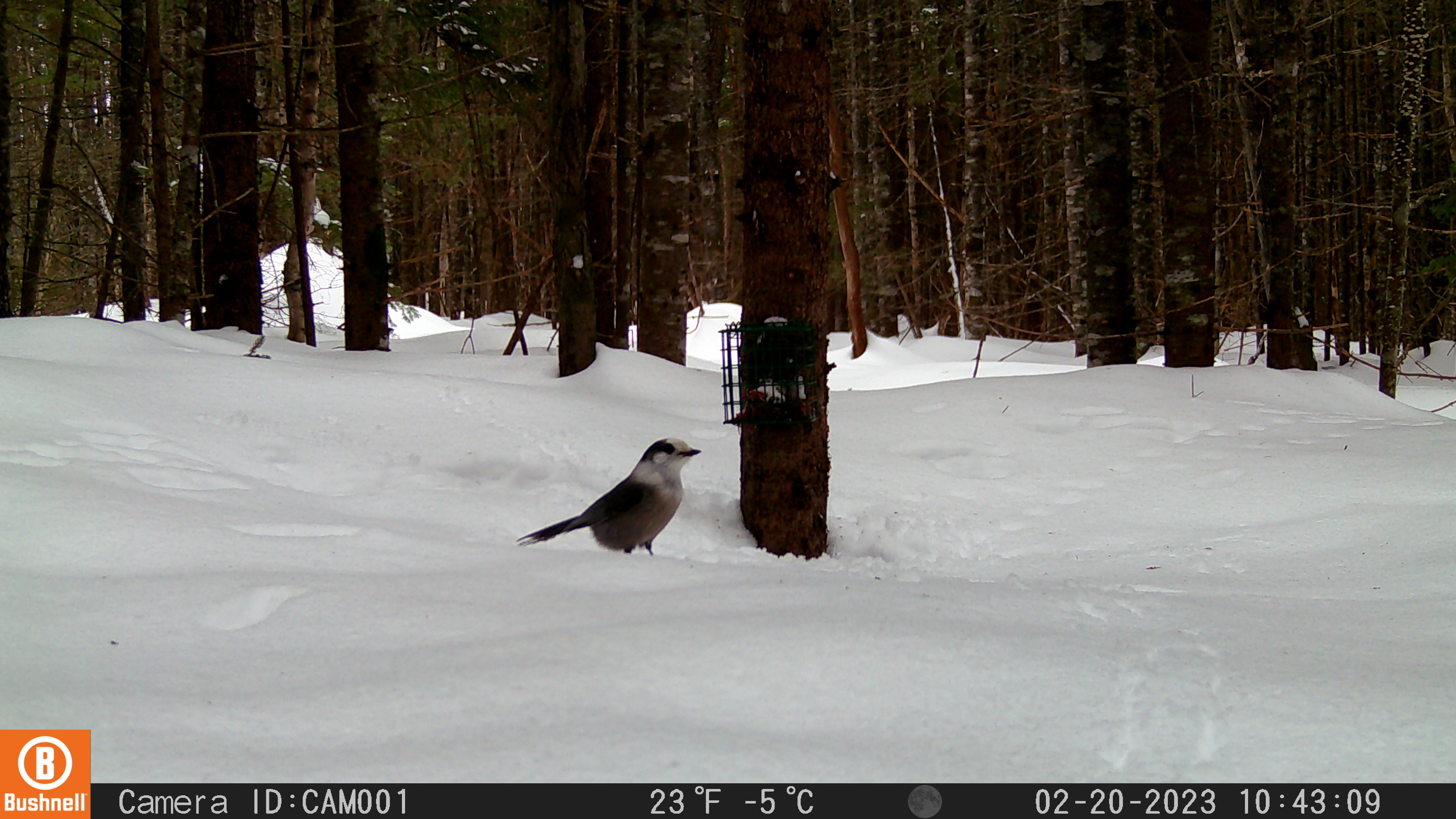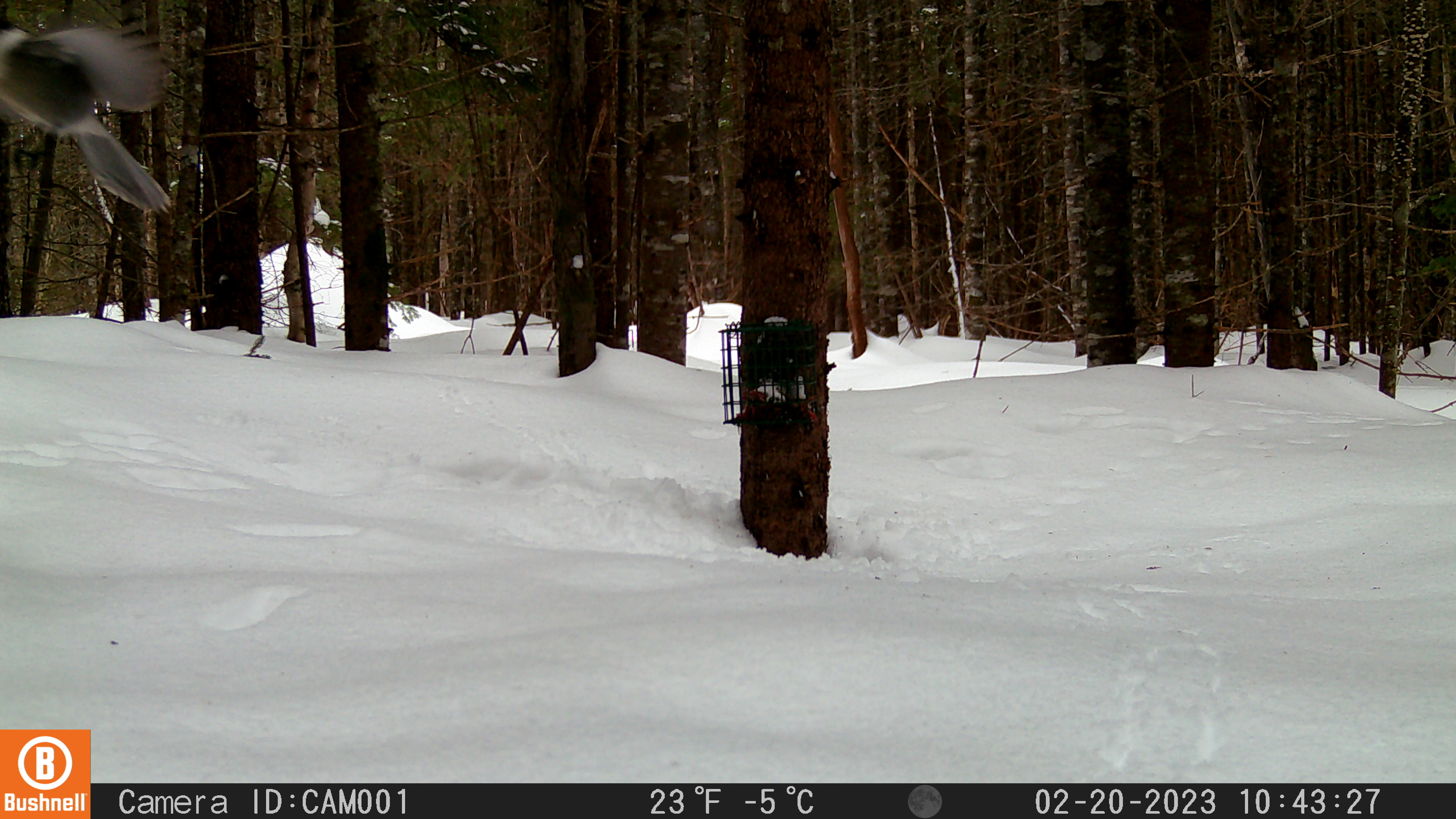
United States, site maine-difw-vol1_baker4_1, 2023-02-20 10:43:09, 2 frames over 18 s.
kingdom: Animalia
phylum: Chordata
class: Aves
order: Passeriformes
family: Corvidae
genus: Perisoreus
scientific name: Perisoreus canadensis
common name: canada jay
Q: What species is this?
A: Canada jay (Perisoreus canadensis).